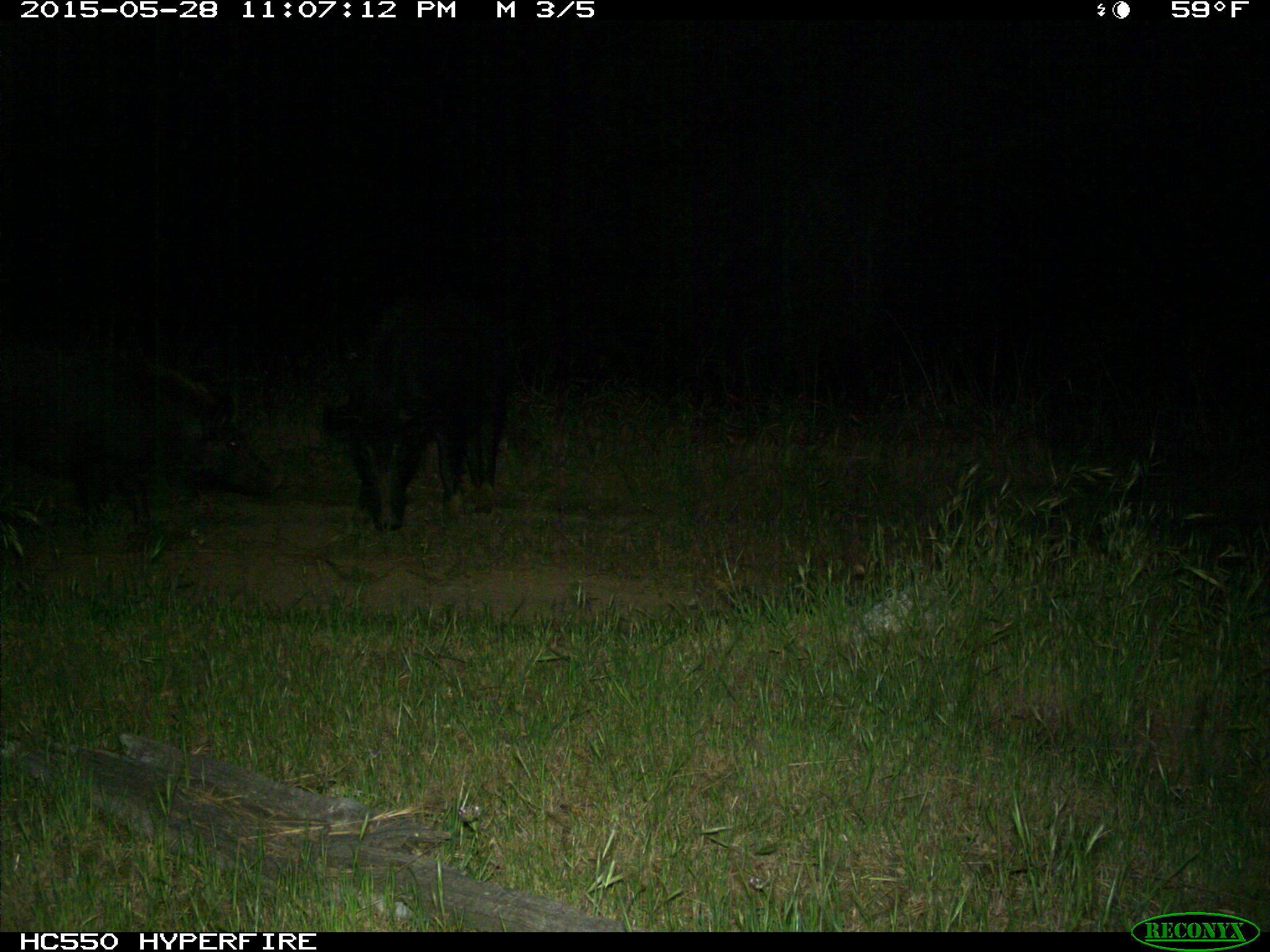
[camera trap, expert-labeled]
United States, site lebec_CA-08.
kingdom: Animalia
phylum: Chordata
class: Mammalia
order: Artiodactyla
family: Suidae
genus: Sus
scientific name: Sus scrofa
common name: wild boar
Sus scrofa (wild boar).